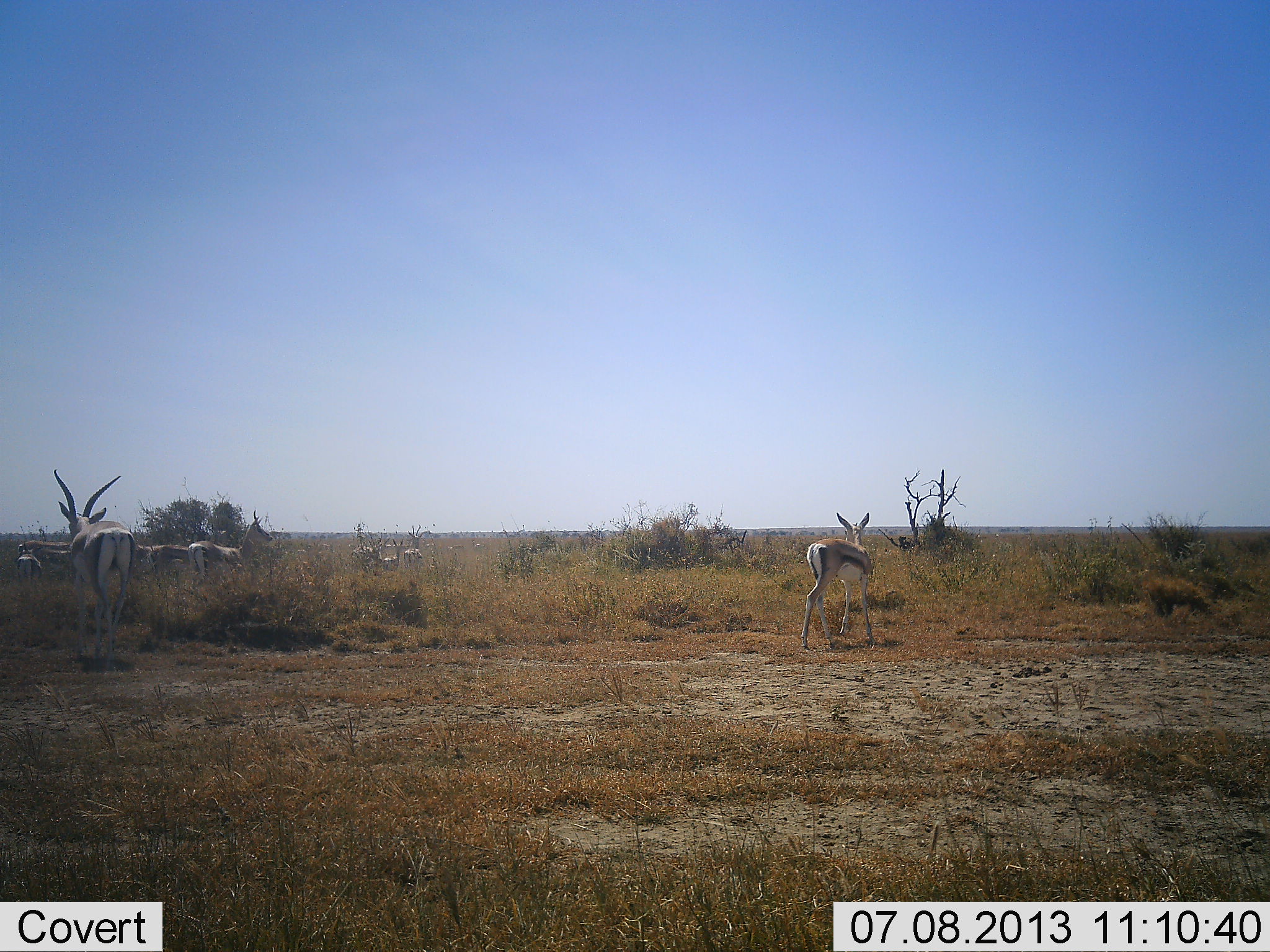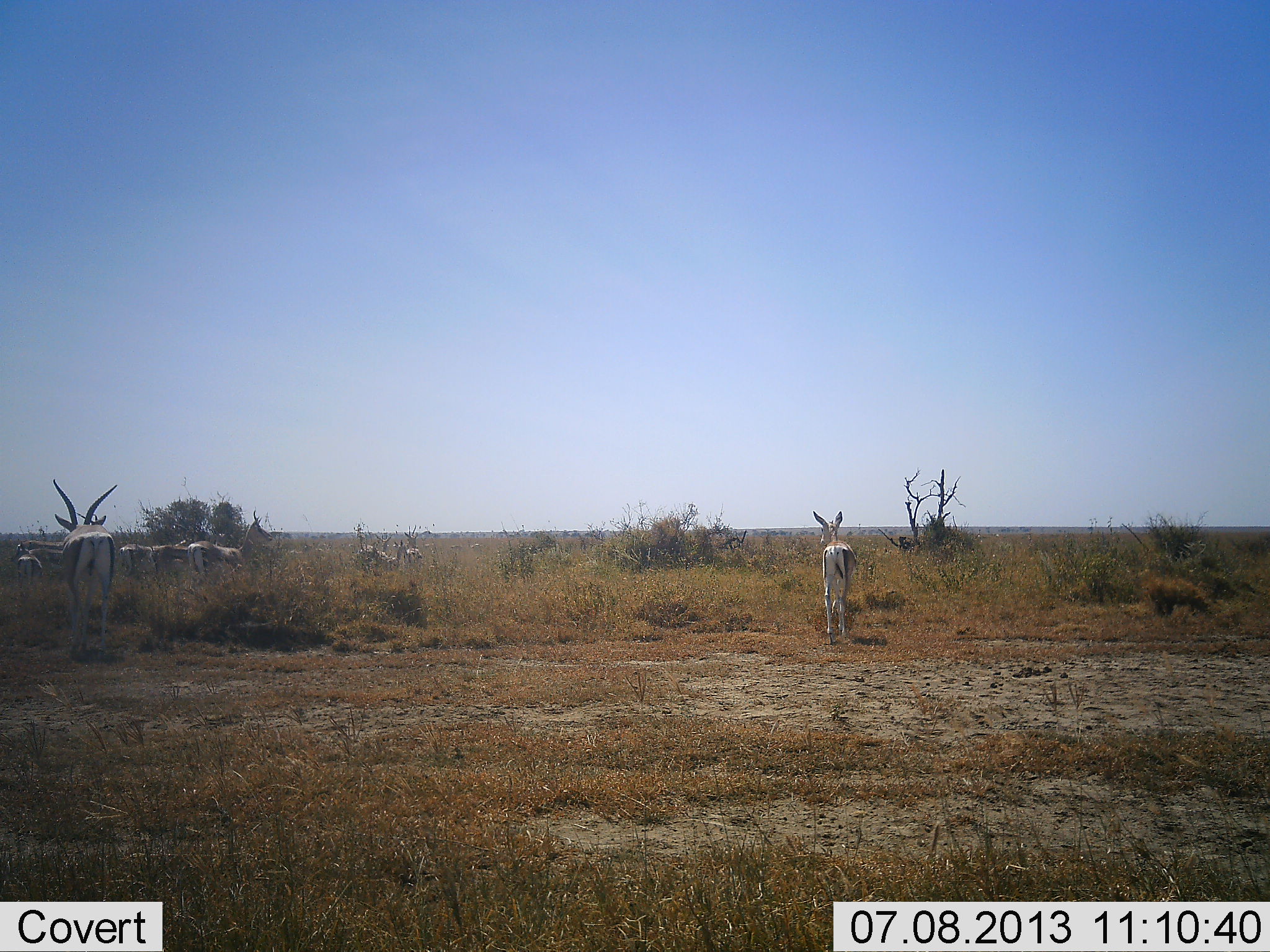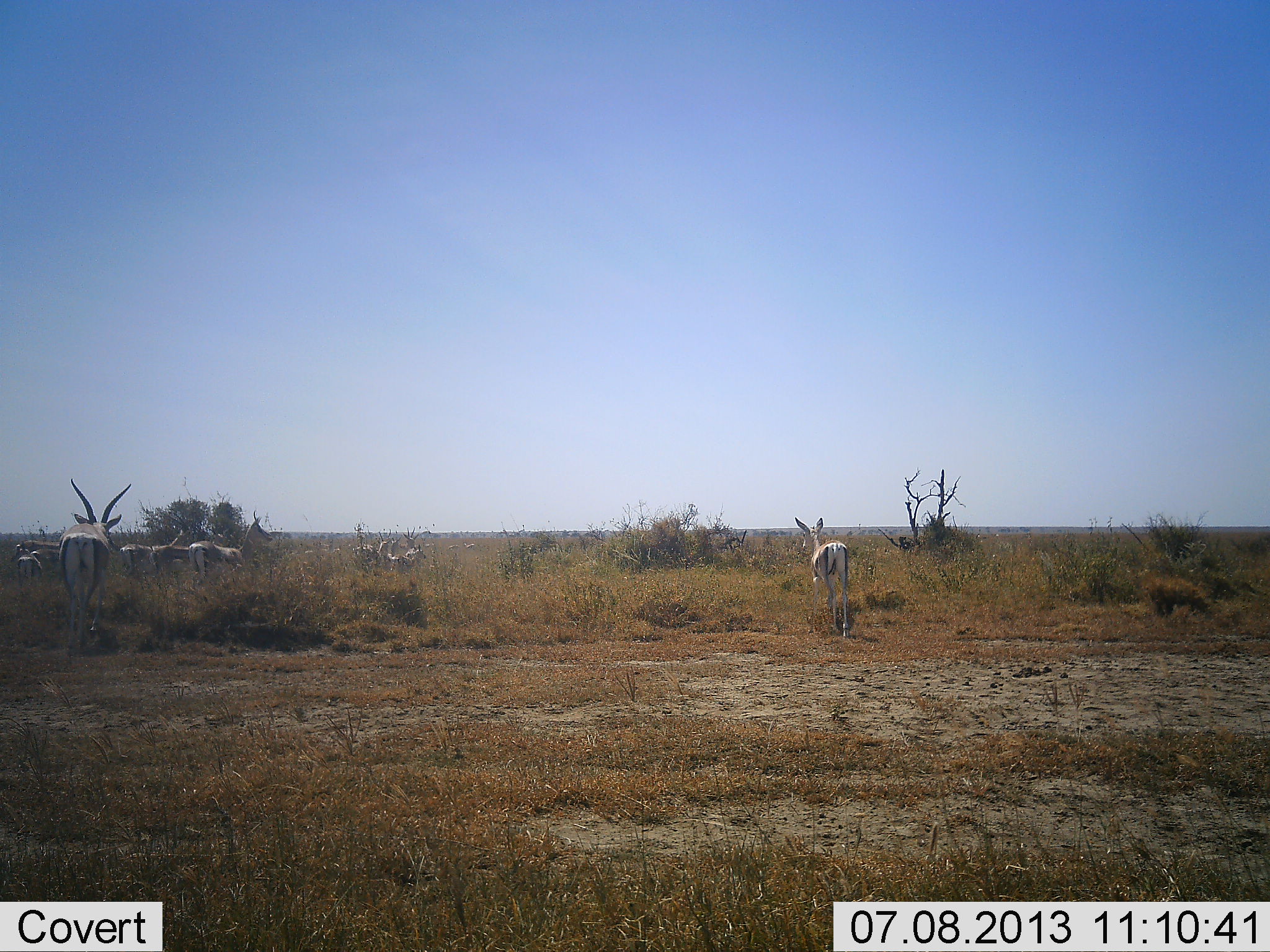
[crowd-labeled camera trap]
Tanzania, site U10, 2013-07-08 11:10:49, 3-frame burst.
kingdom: Animalia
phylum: Chordata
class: Mammalia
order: Artiodactyla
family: Bovidae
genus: Nanger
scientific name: Nanger granti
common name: grant's gazelle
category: gazellegrants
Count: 10.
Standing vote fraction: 80%.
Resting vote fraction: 7%.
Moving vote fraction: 60%.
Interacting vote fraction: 7%.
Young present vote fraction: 7%.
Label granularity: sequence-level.